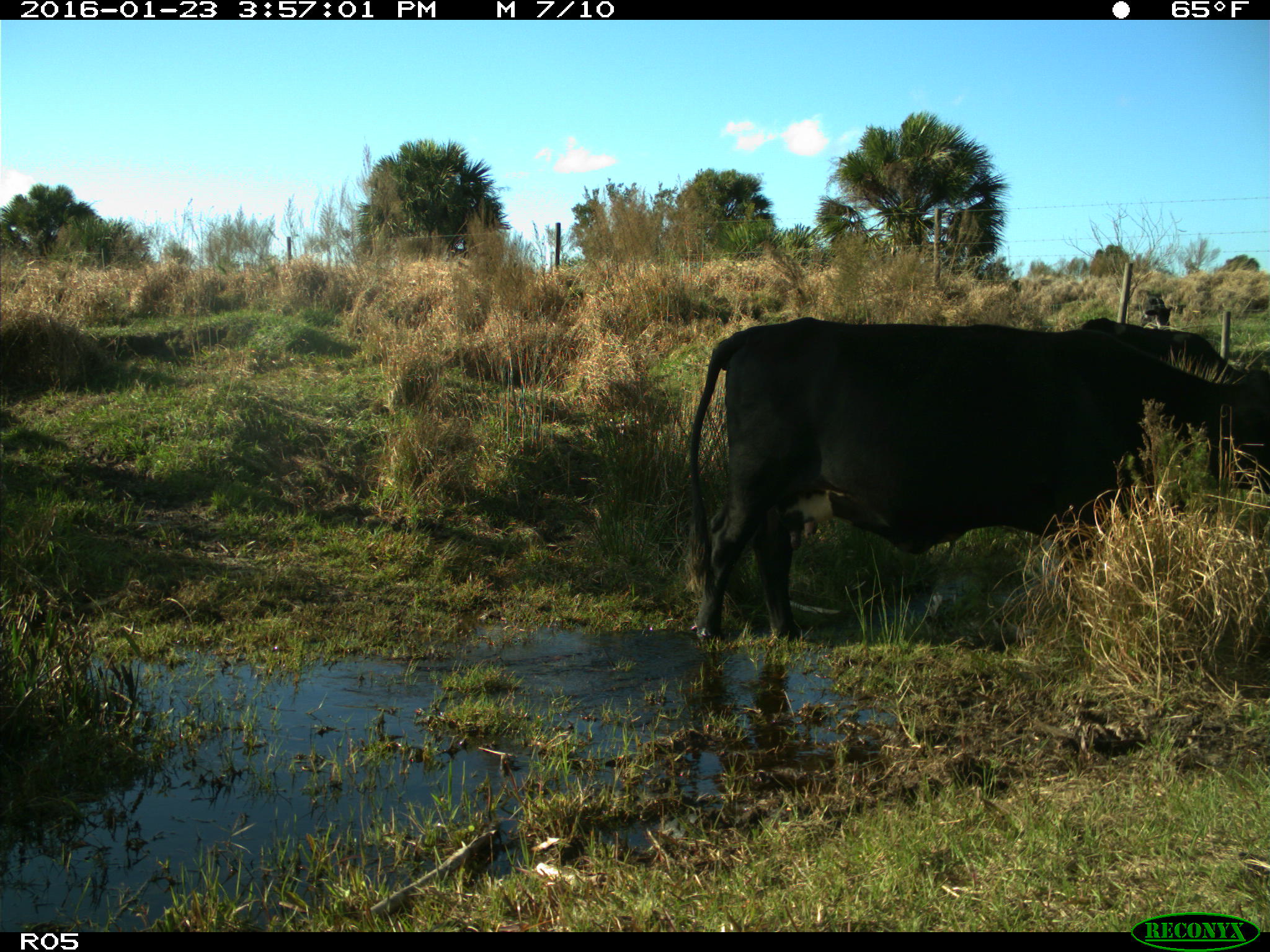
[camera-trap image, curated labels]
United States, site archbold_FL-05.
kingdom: Animalia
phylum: Chordata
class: Mammalia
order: Artiodactyla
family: Bovidae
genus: Bos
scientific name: Bos taurus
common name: domestic cow